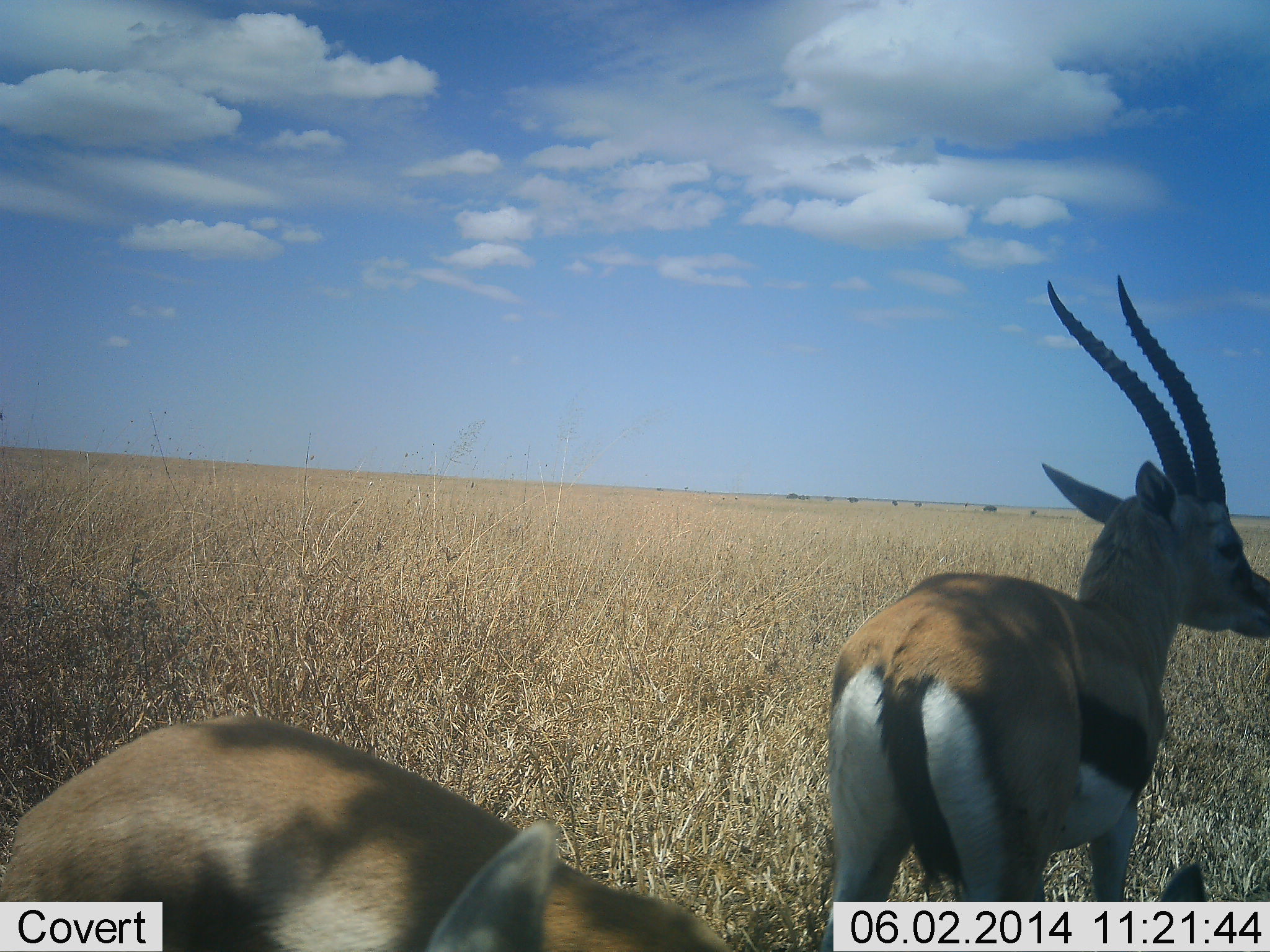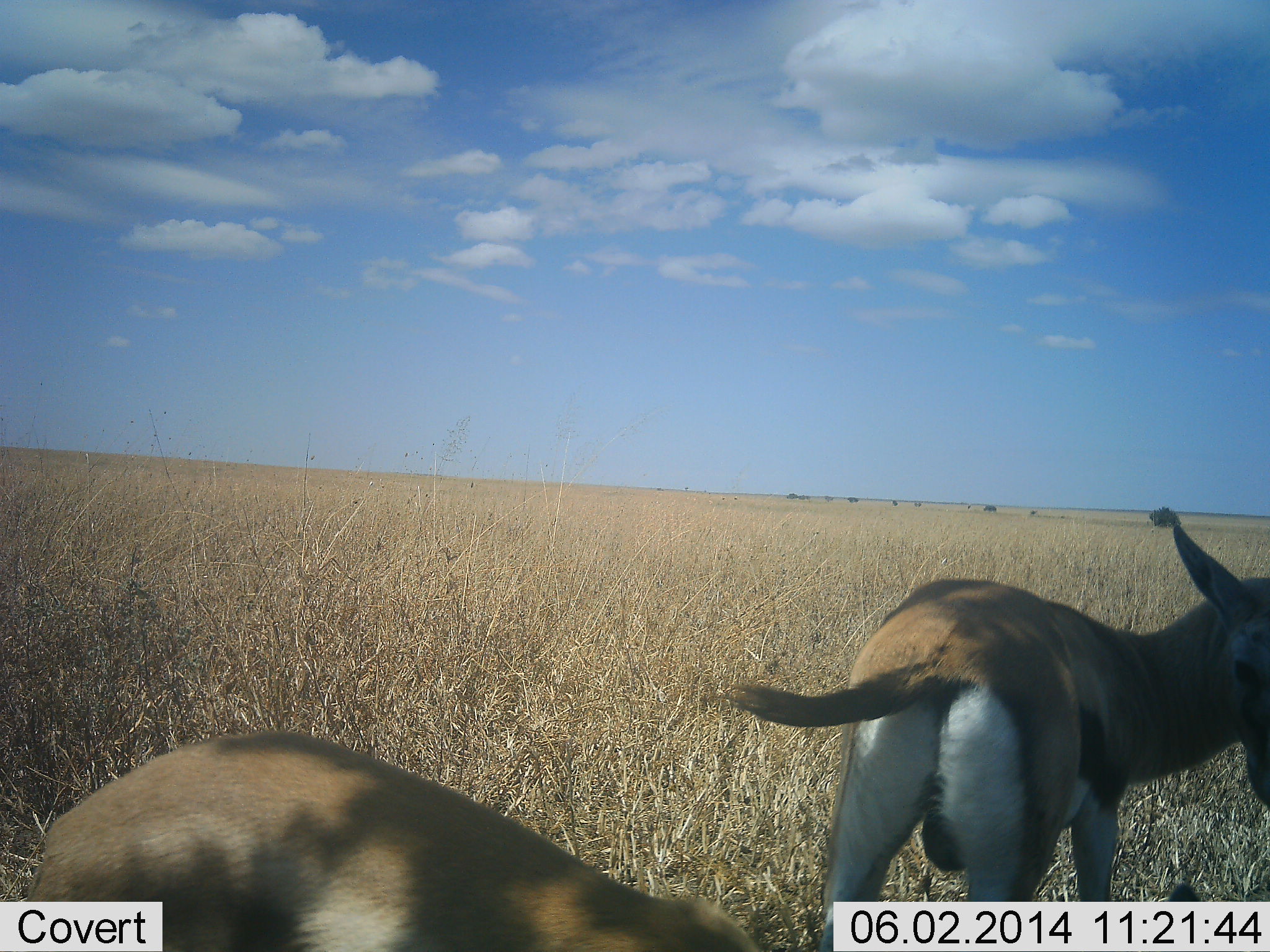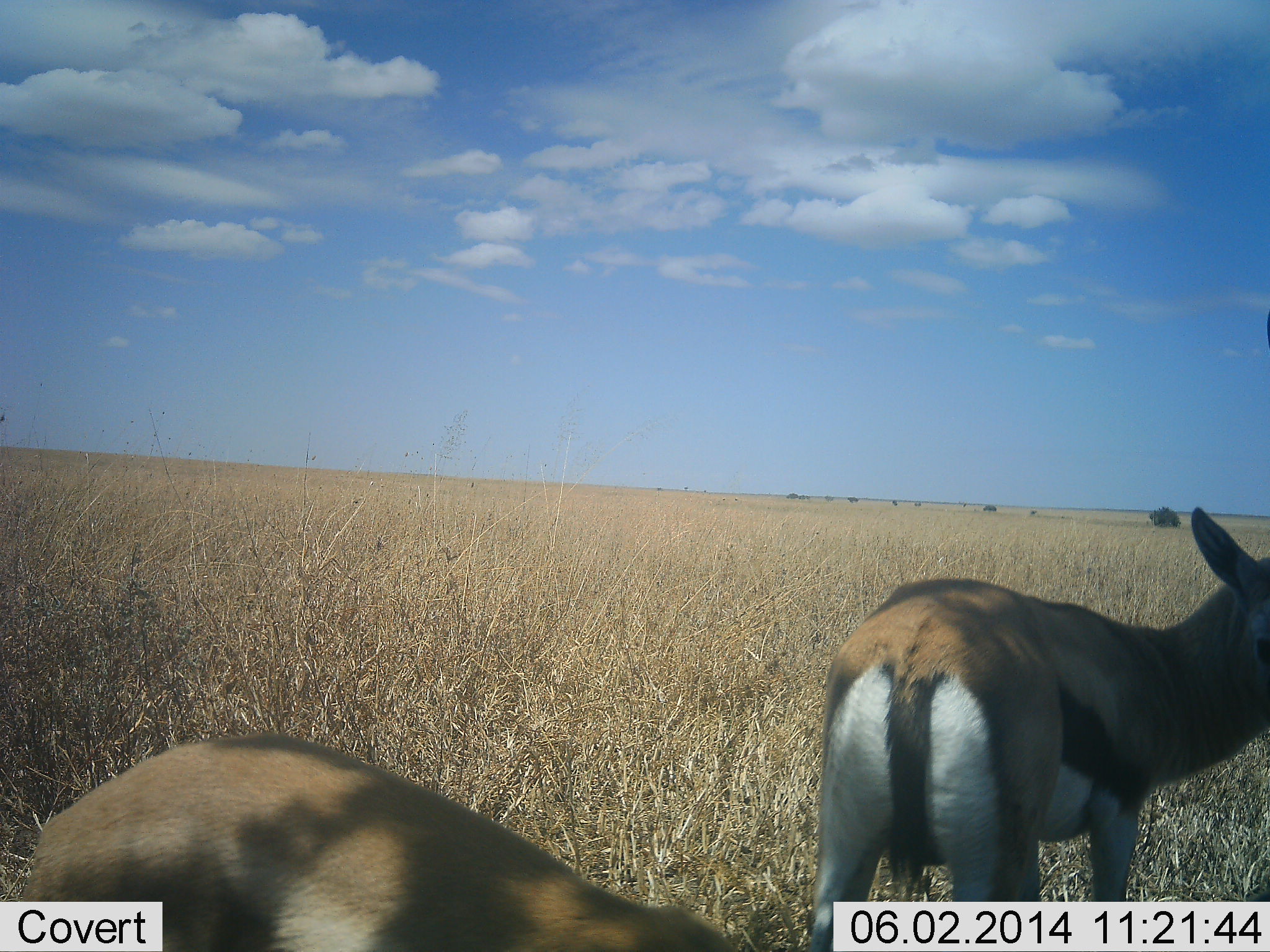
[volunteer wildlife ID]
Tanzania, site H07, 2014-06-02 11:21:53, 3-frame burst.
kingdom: Animalia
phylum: Chordata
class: Mammalia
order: Artiodactyla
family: Bovidae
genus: Eudorcas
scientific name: Eudorcas thomsonii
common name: thomson's gazelle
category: gazellethomsons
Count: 2.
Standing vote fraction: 90%.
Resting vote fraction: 10%.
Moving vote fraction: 20%.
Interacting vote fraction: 0%.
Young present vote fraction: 0%.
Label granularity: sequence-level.